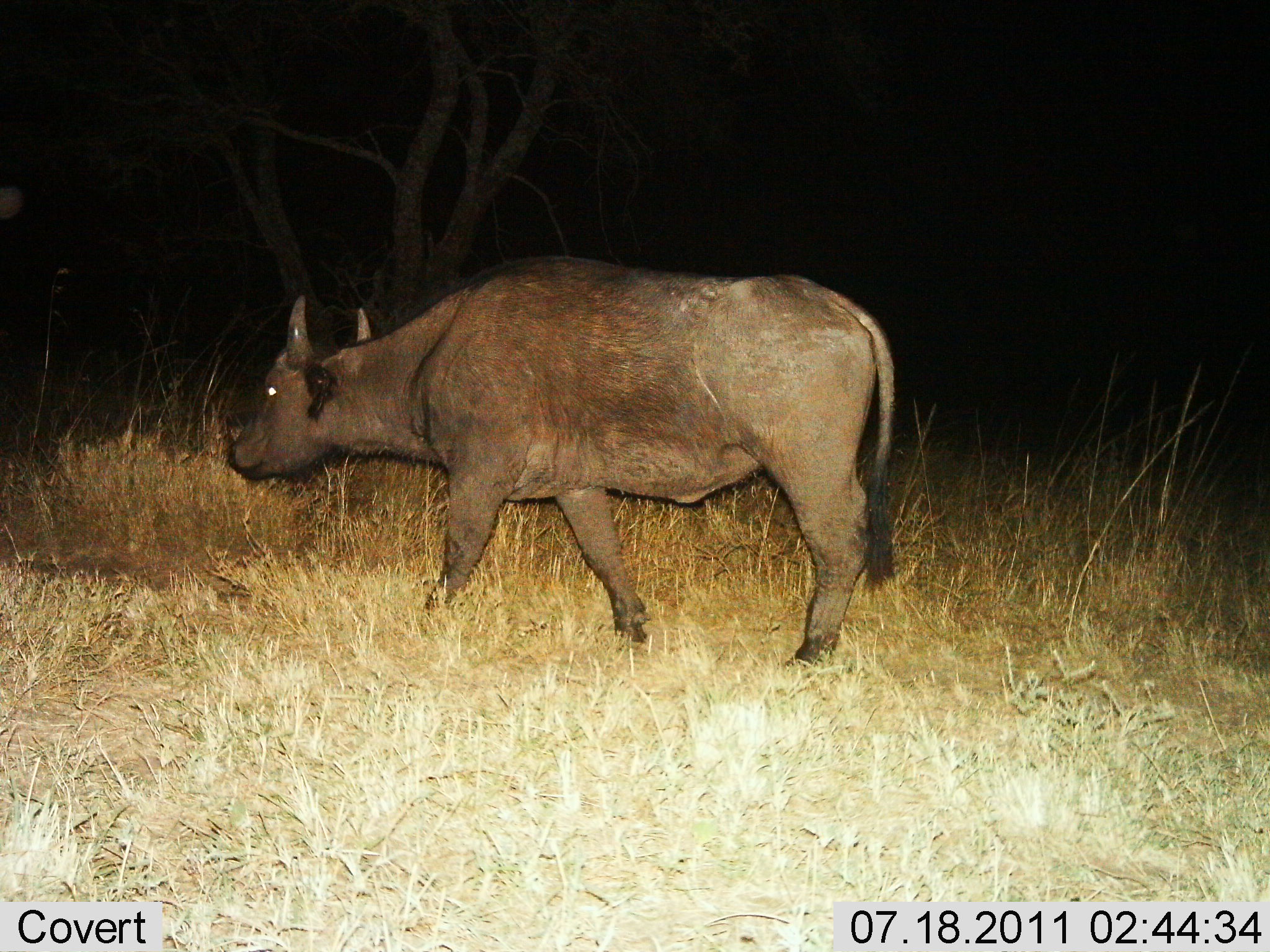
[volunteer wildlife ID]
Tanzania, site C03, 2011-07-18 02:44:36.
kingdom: Animalia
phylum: Chordata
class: Mammalia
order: Artiodactyla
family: Bovidae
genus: Syncerus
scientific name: Syncerus caffer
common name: cape buffalo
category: buffalo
Buffalo (cape buffalo) (Syncerus caffer), count 1. Behavior (volunteer vote fractions): standing 40%, resting 0%, moving 70%, interacting 0%. Young present (vote fraction): 0%. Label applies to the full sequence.